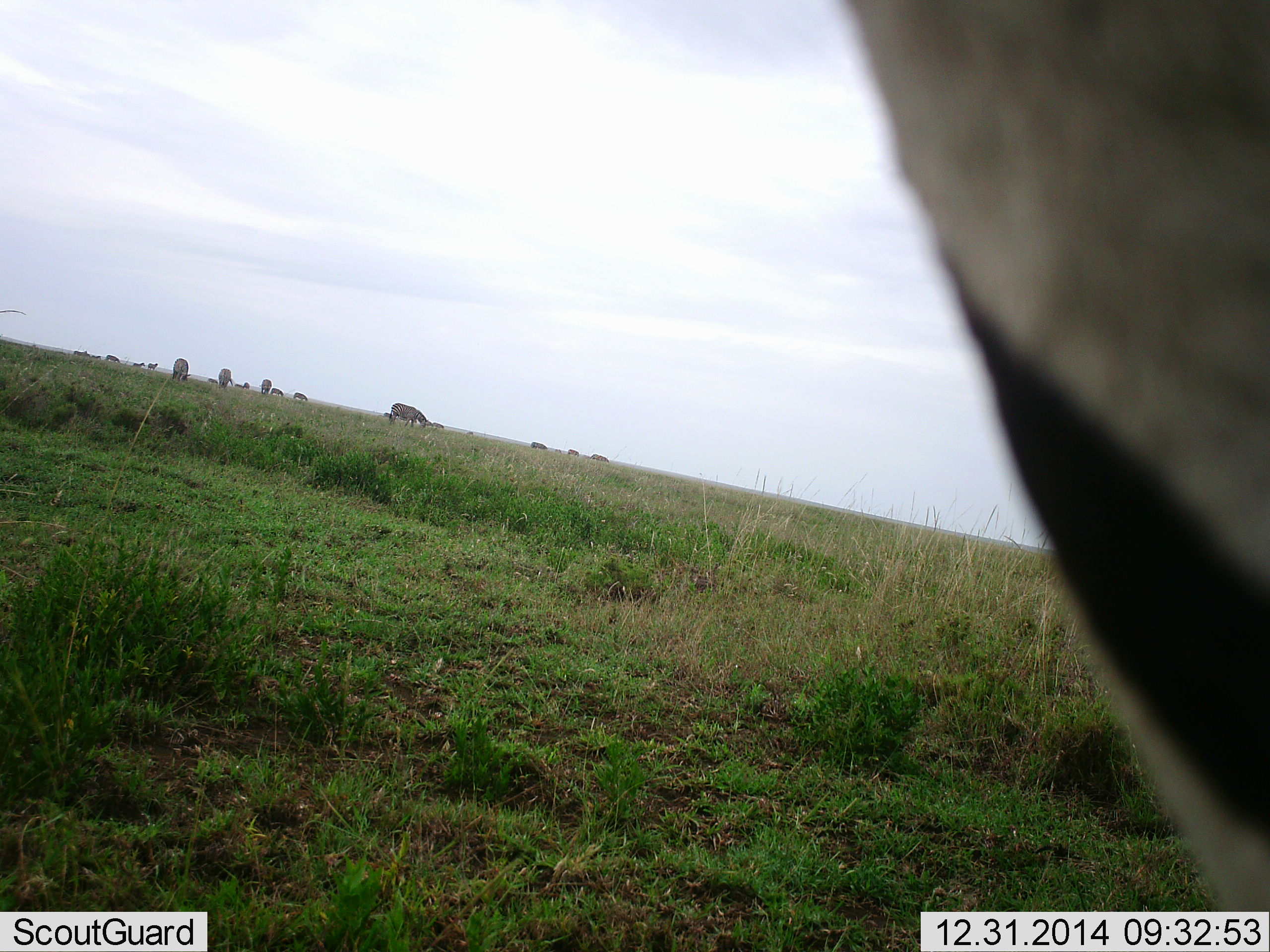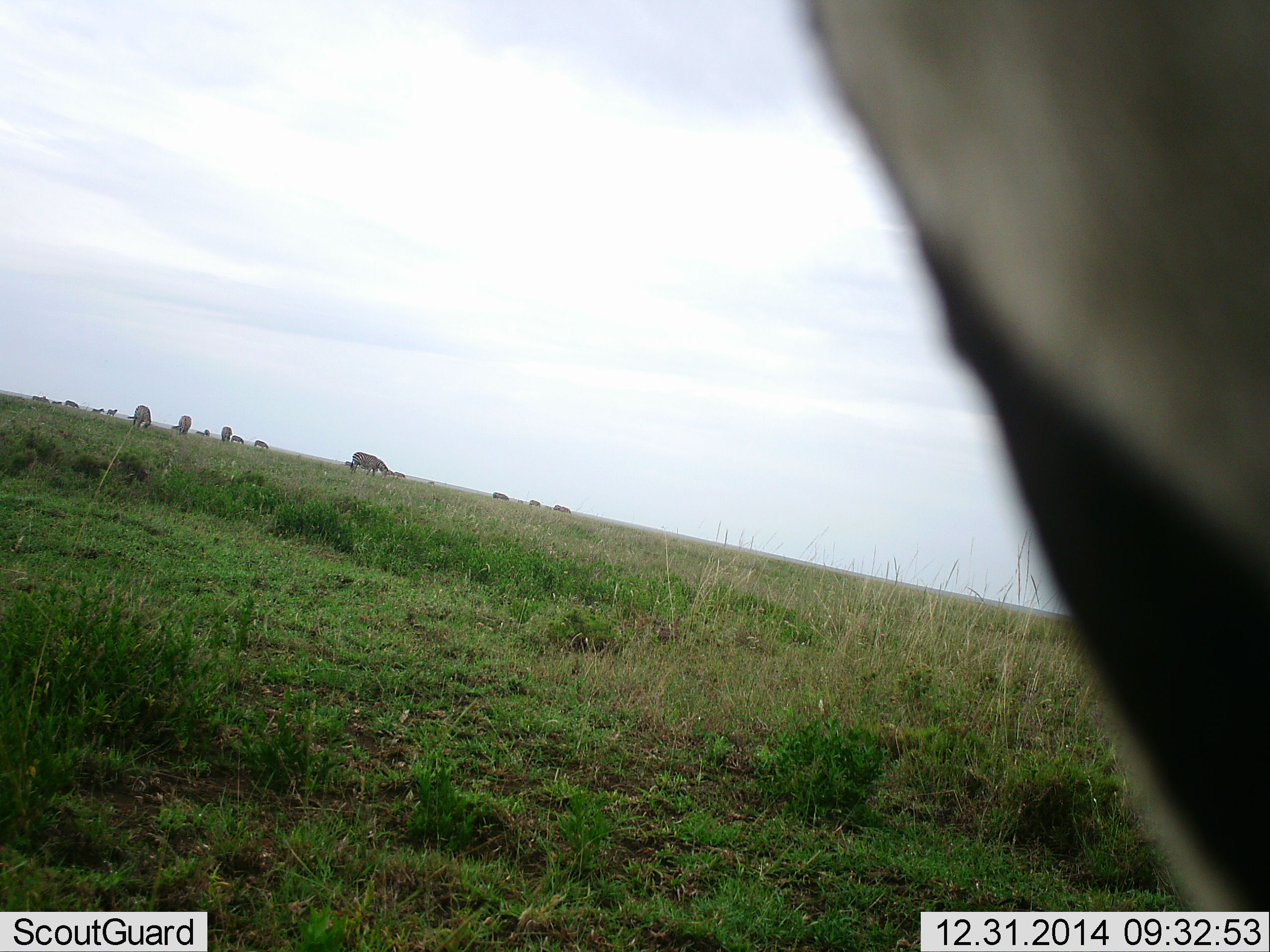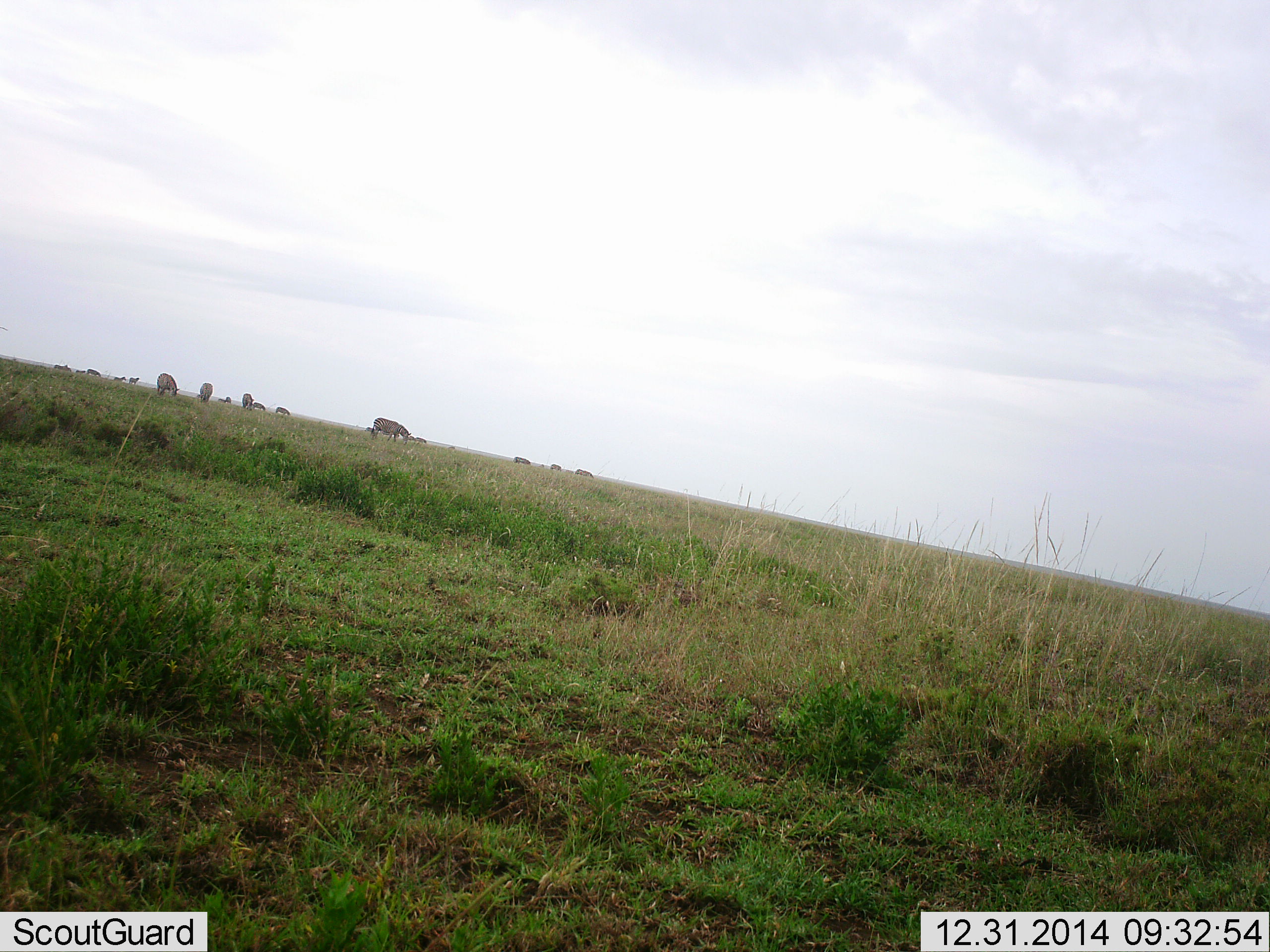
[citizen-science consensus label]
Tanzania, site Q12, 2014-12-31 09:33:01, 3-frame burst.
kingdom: Animalia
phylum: Chordata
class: Mammalia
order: Perissodactyla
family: Equidae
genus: Equus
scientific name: Equus quagga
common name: plains zebra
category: zebra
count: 11-50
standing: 55%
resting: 0%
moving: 18%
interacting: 9%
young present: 0%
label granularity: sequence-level